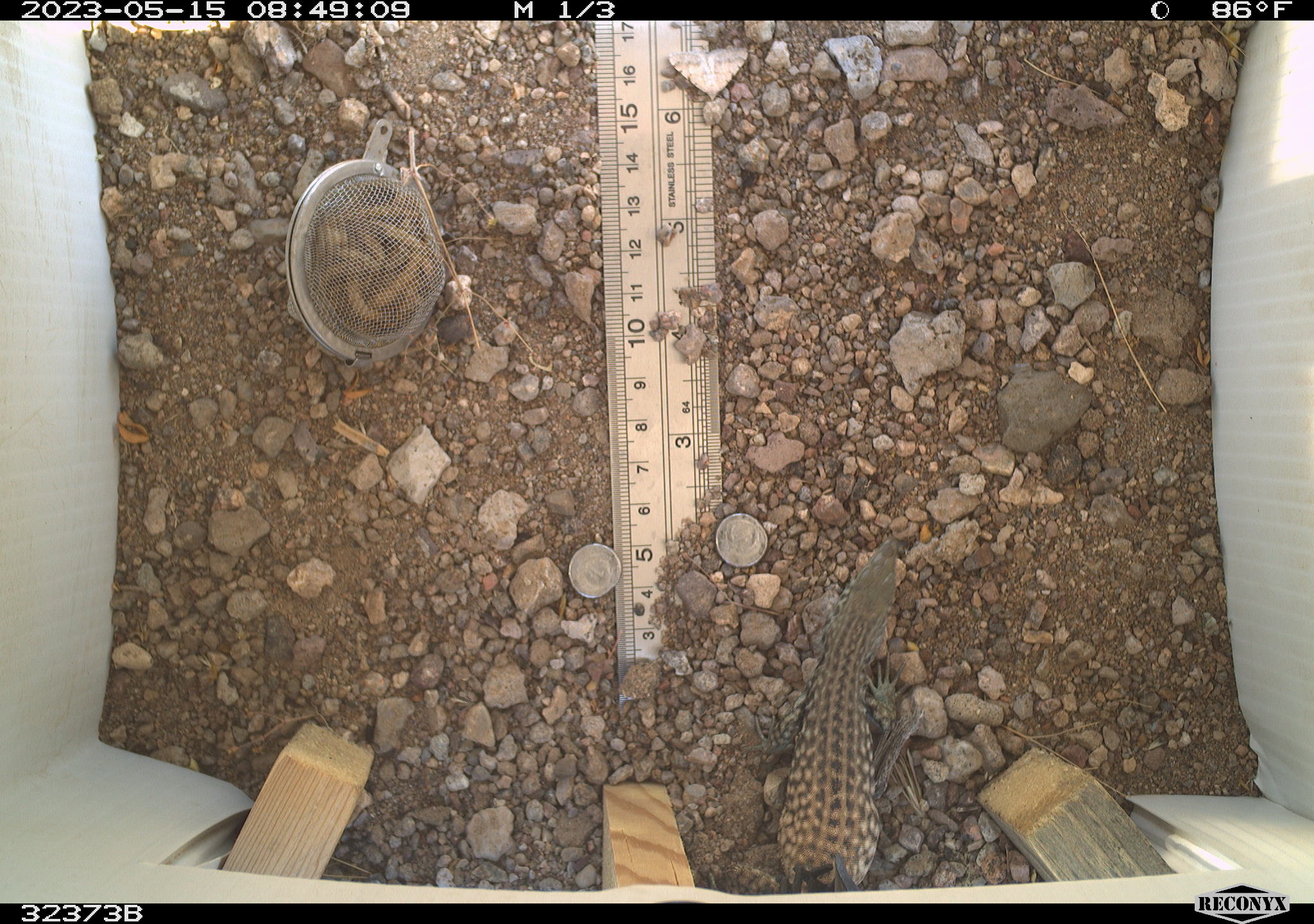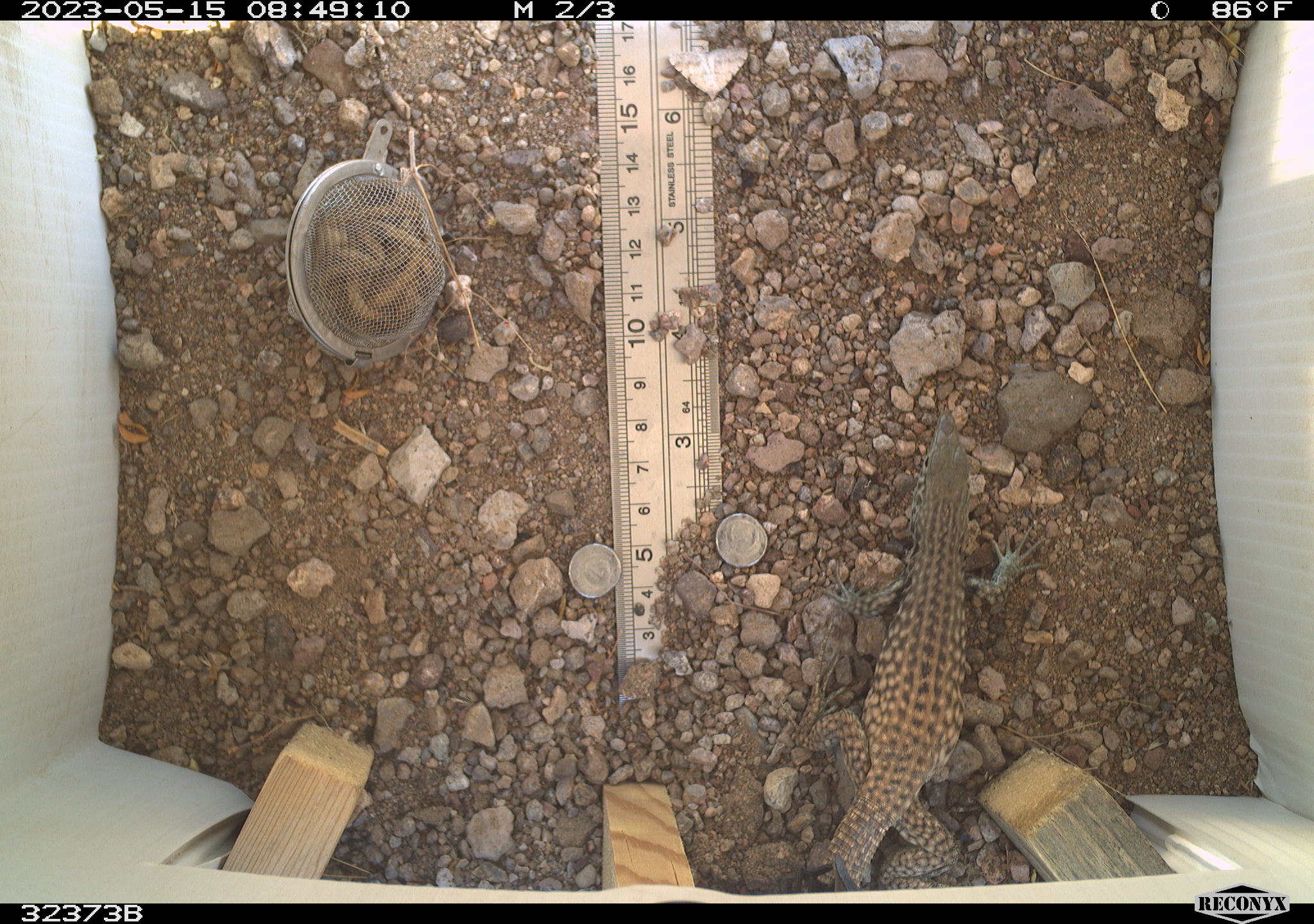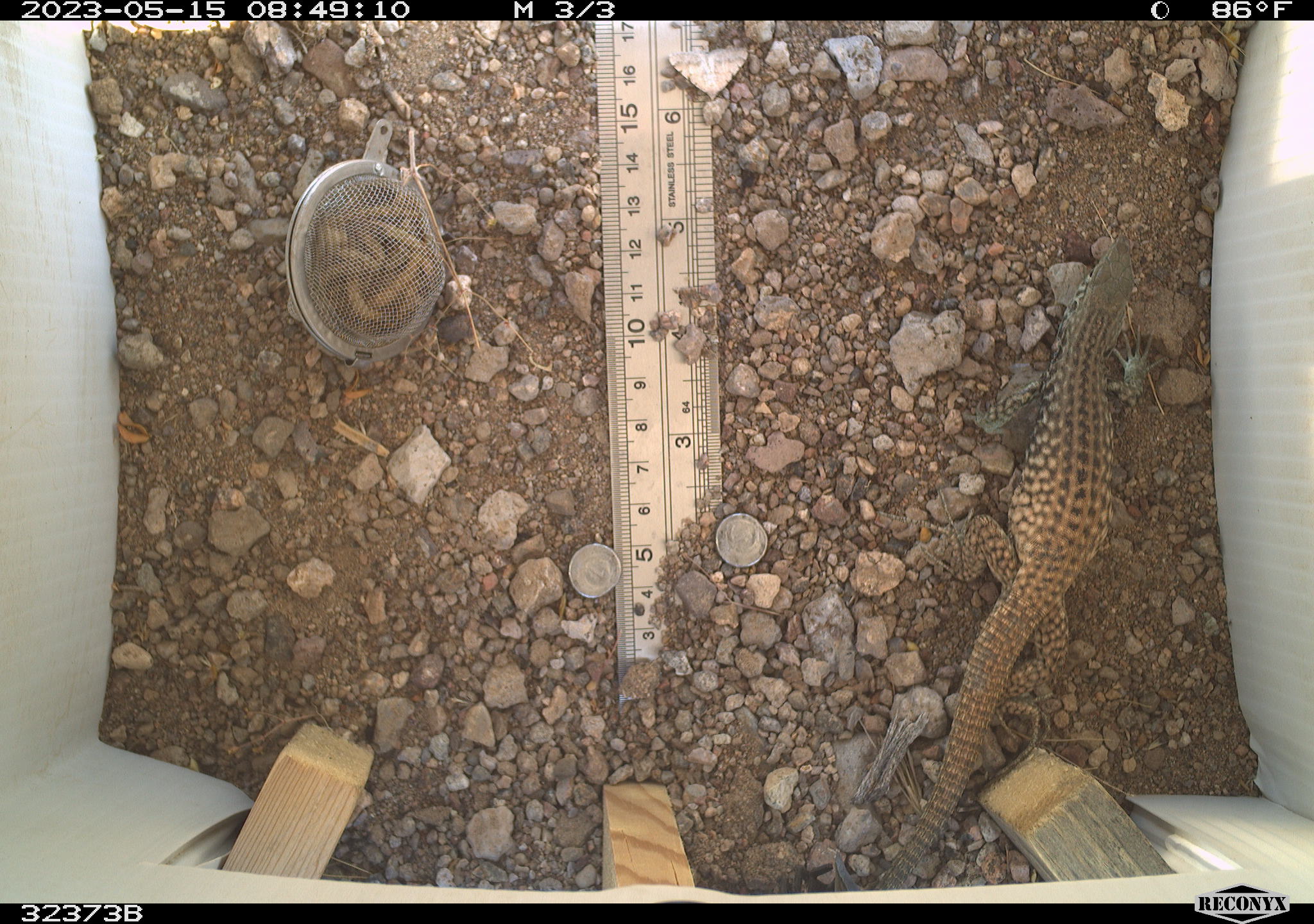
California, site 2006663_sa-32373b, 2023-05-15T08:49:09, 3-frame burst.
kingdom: Animalia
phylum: Chordata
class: Reptilia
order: Squamata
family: Teiidae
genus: Aspidoscelis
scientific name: Aspidoscelis tigris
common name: western whiptail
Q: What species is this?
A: Western whiptail (Aspidoscelis tigris).